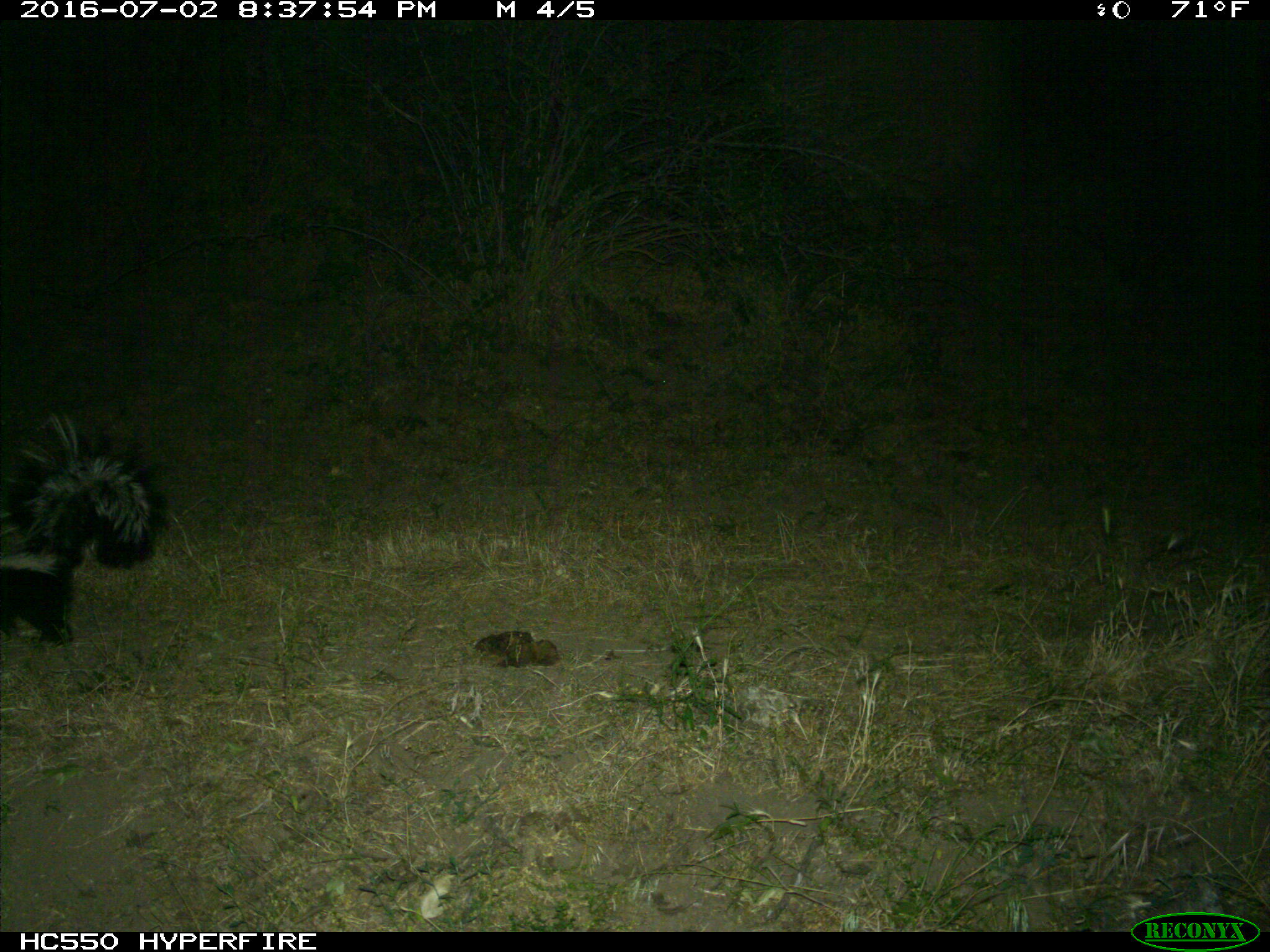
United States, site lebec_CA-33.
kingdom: Animalia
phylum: Chordata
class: Mammalia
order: Carnivora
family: Mephitidae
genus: Mephitis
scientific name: Mephitis mephitis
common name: striped skunk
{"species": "Mephitis mephitis (striped skunk)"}